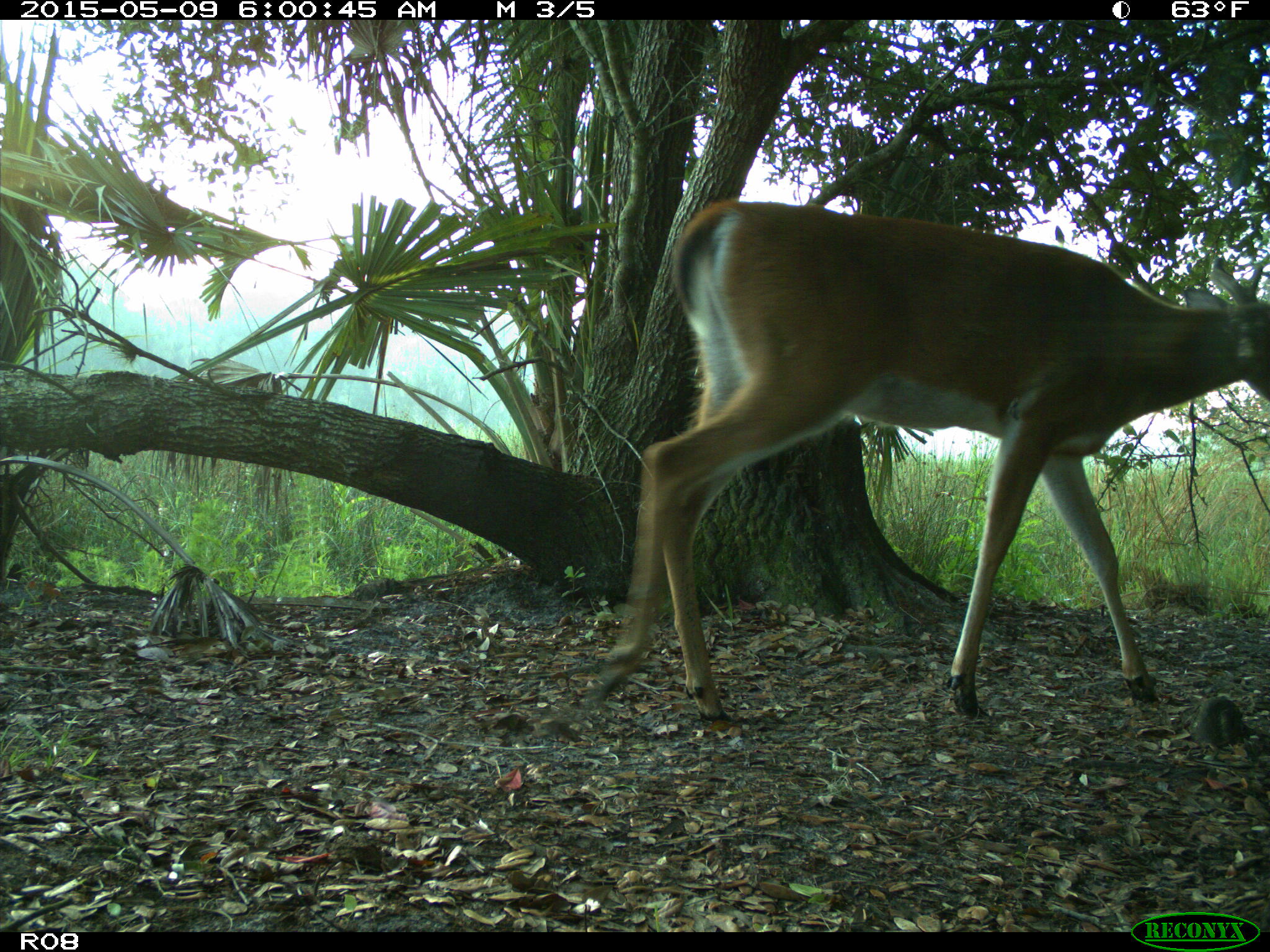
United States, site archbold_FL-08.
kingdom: Animalia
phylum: Chordata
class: Mammalia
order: Artiodactyla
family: Cervidae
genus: Odocoileus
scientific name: Odocoileus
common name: deer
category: unidentified deer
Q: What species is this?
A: Unidentified deer (deer) (Odocoileus).